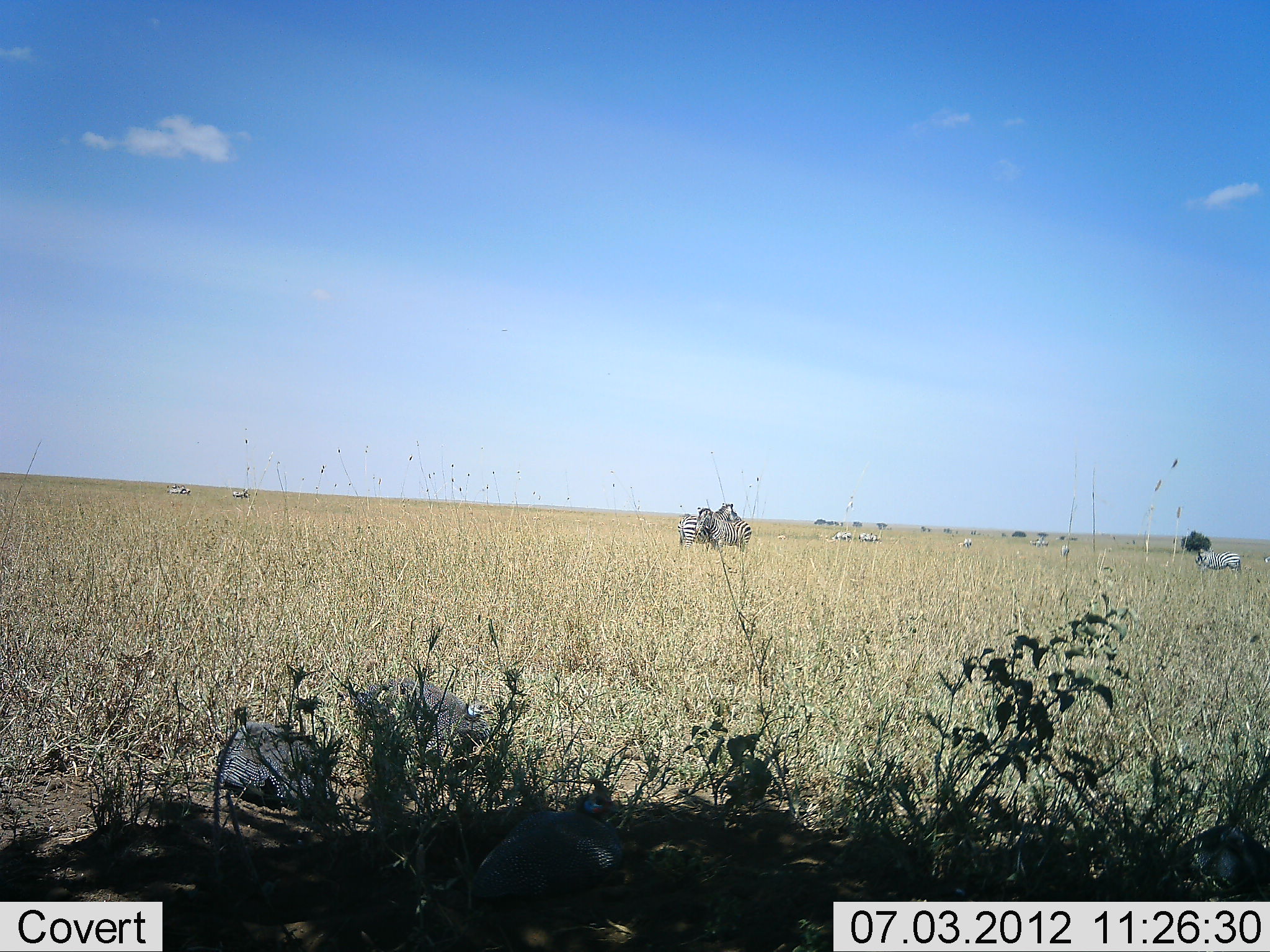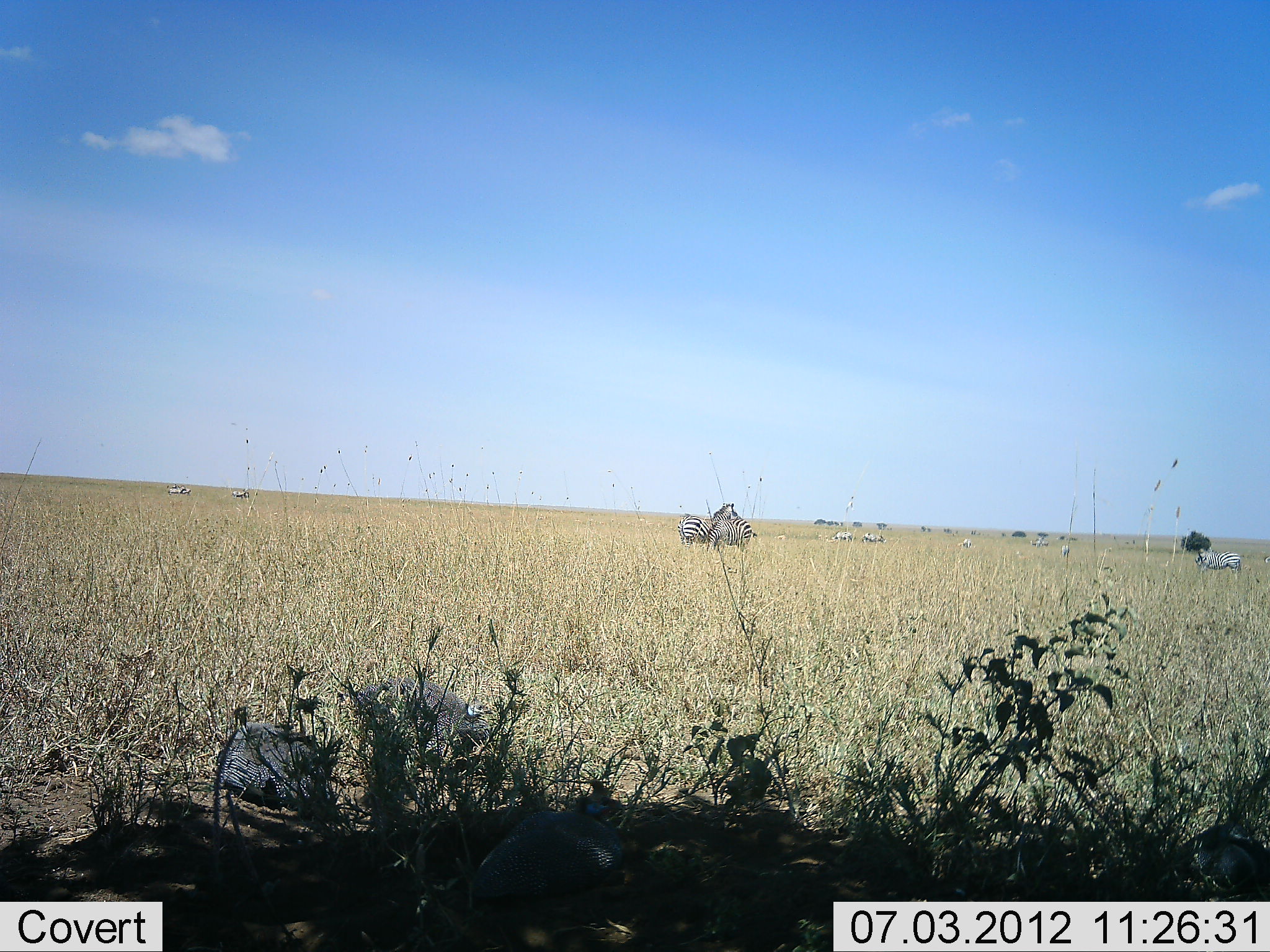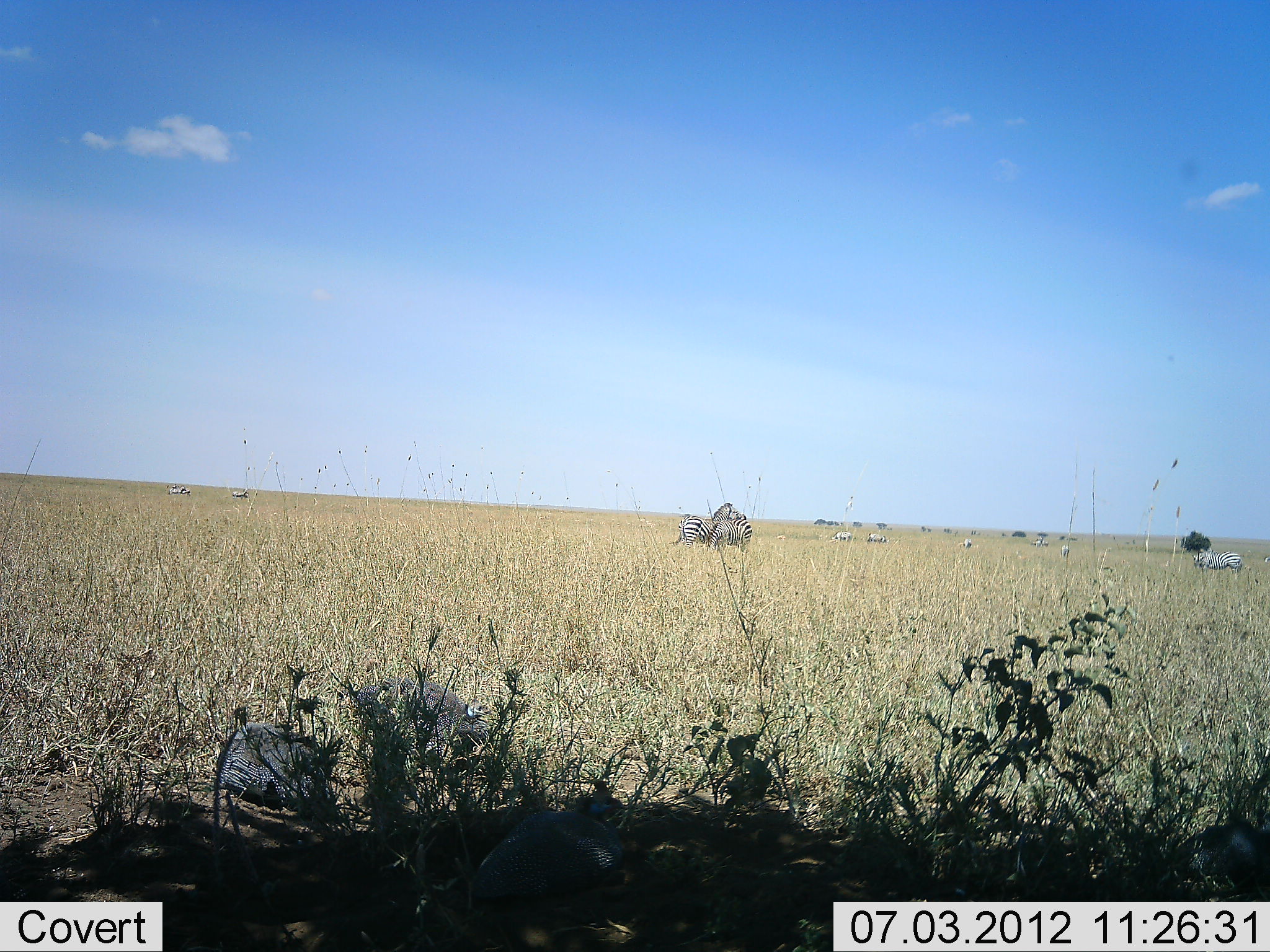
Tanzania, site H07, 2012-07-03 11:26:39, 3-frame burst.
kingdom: Animalia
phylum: Chordata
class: Aves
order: Galliformes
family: Numididae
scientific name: Numididae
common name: guinea fowl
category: guineafowl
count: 4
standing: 10%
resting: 80%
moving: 0%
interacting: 0%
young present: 0%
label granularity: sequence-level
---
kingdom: Animalia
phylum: Chordata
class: Mammalia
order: Perissodactyla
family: Equidae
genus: Equus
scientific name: Equus quagga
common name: plains zebra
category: zebra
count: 8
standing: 92%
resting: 8%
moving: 23%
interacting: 23%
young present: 0%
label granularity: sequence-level